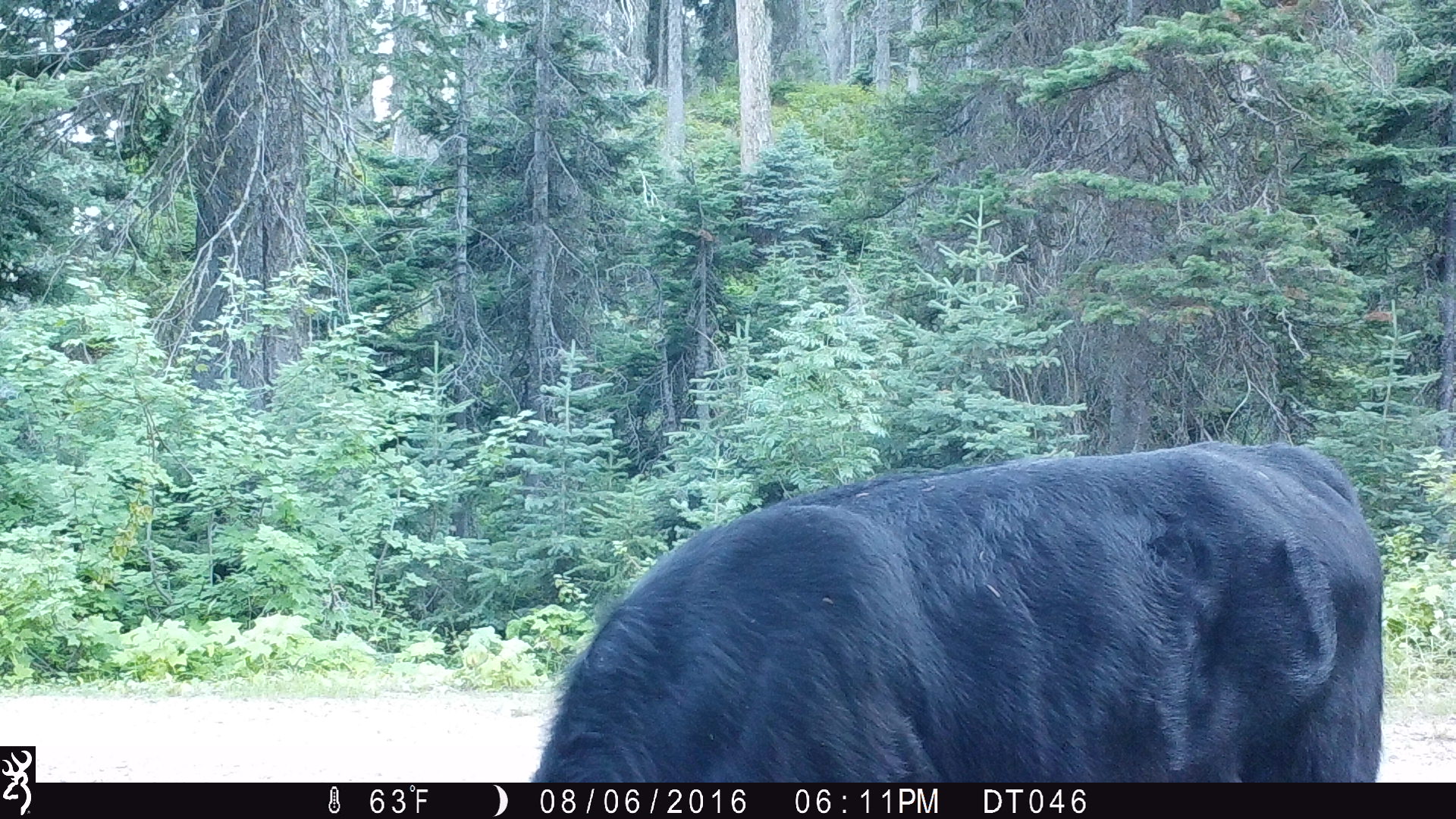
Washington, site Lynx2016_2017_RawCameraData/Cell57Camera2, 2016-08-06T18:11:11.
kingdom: Animalia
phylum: Chordata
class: Mammalia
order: Artiodactyla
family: Bovidae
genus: Bos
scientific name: Bos taurus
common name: domestic cattle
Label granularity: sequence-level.